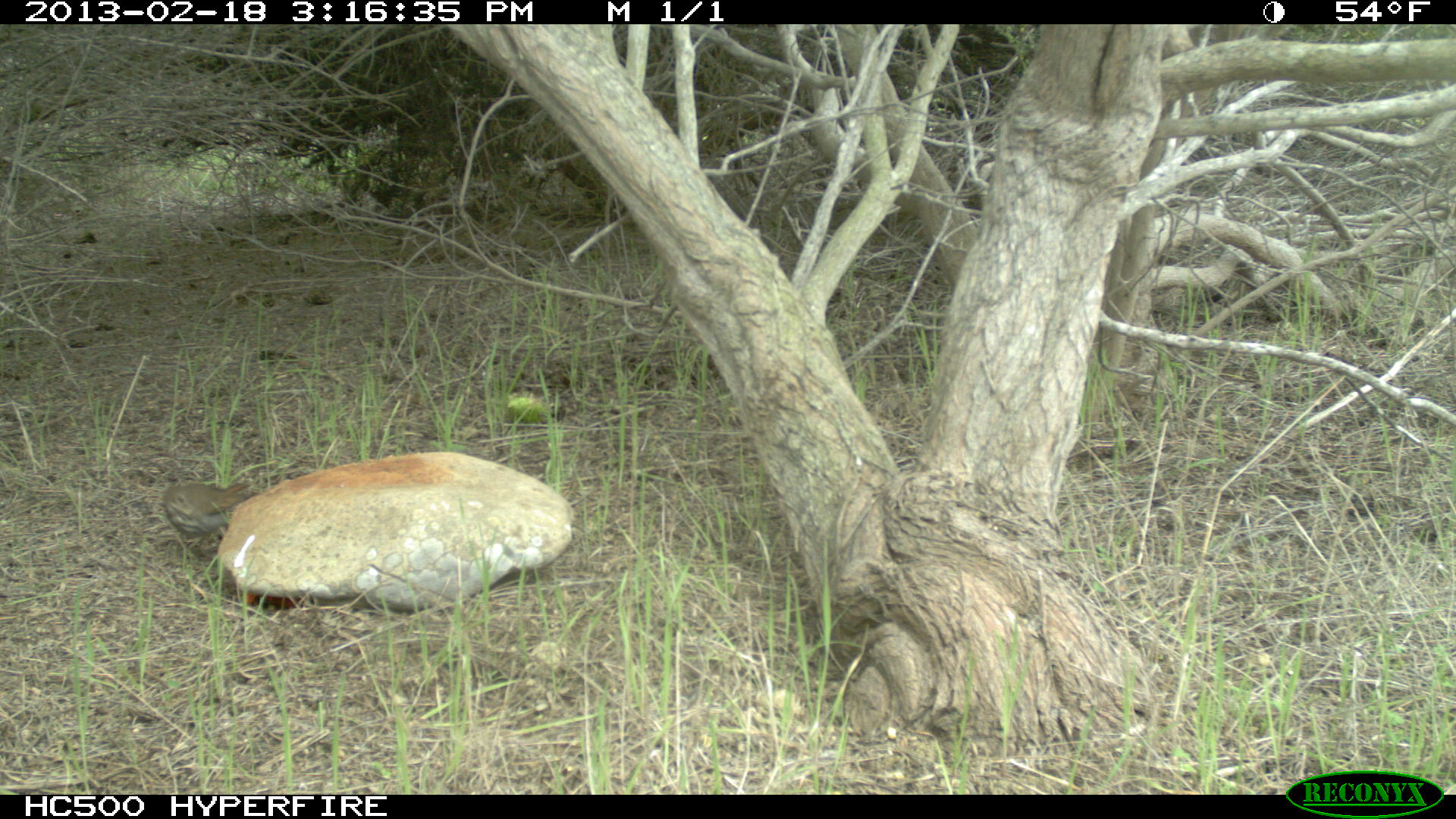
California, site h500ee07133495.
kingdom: Animalia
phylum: Chordata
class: Aves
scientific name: Aves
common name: bird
Bird (Aves).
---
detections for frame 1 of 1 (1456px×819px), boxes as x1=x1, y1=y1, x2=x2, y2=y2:
bird: x1=160, y1=481, x2=261, y2=561